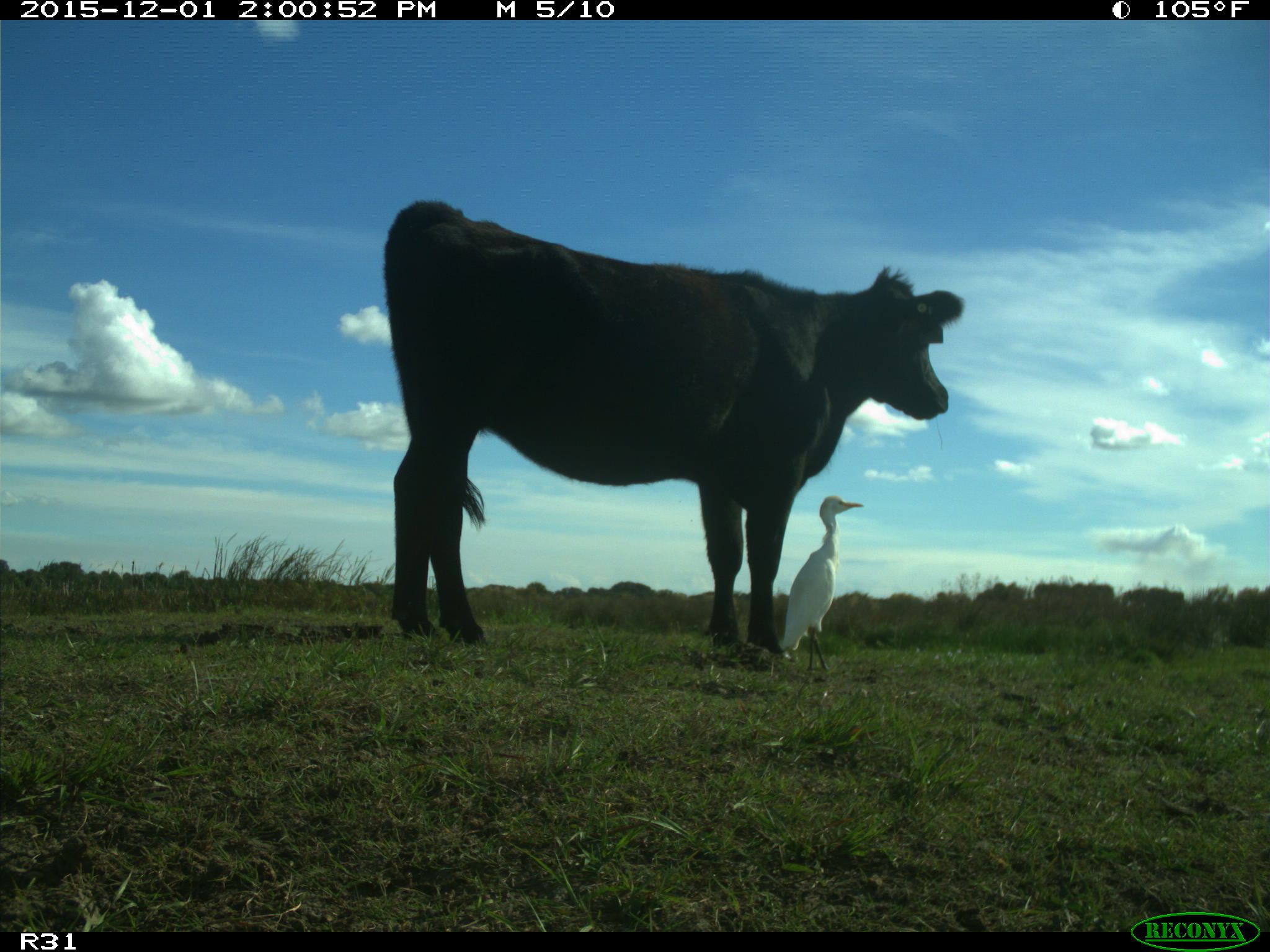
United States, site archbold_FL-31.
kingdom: Animalia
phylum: Chordata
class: Mammalia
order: Artiodactyla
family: Bovidae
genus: Bos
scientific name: Bos taurus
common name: domestic cow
Bos taurus (domestic cow).